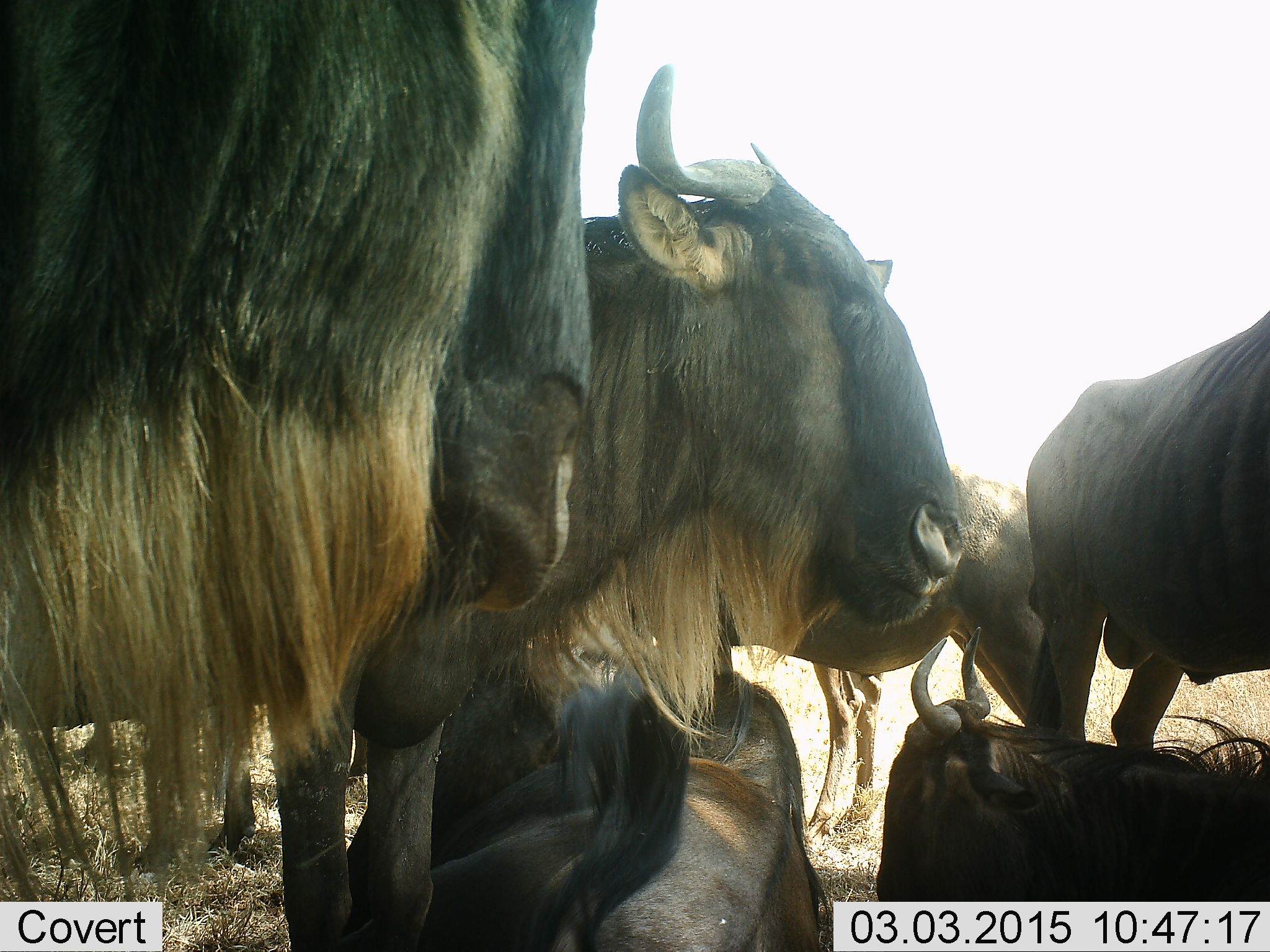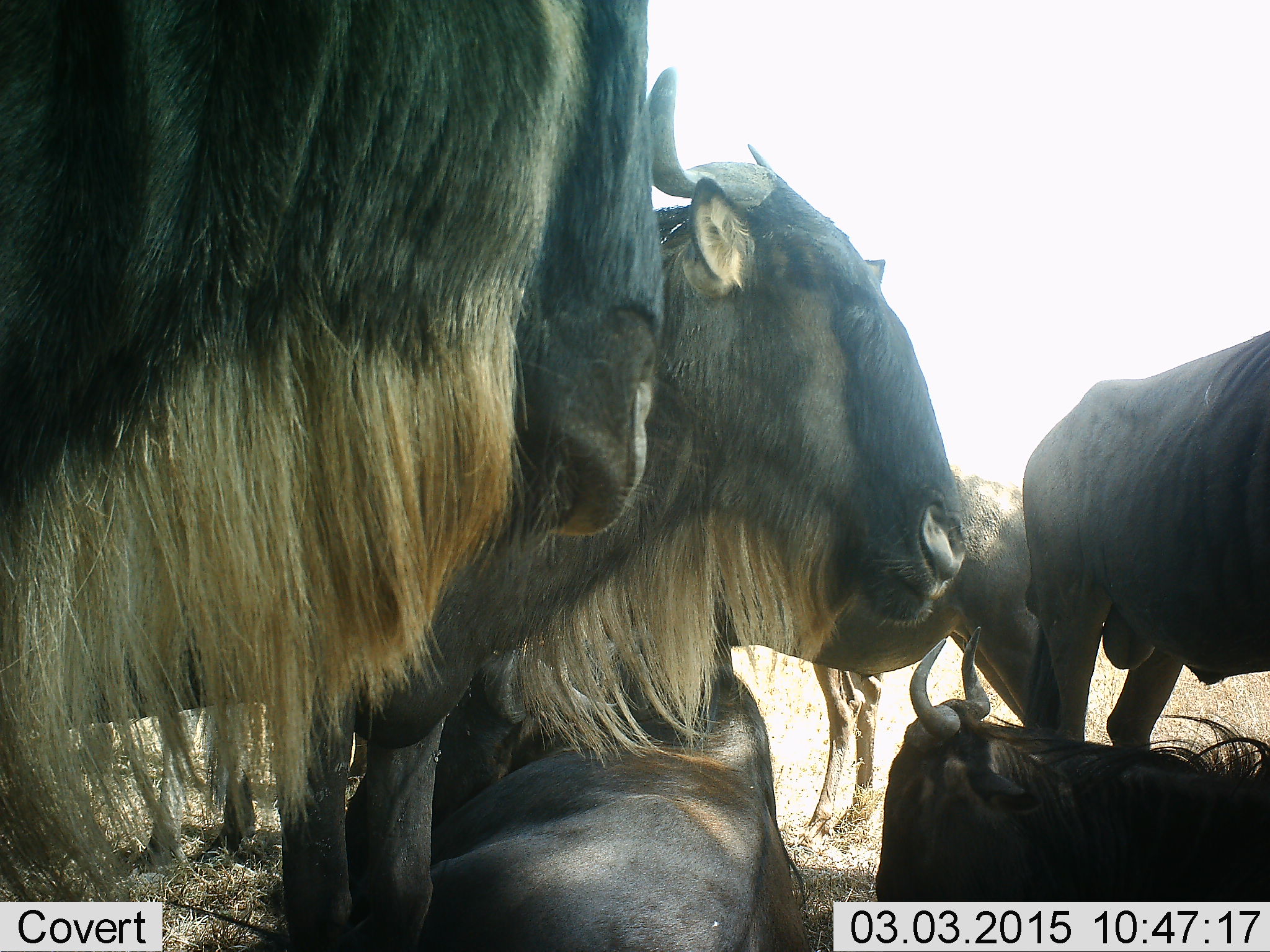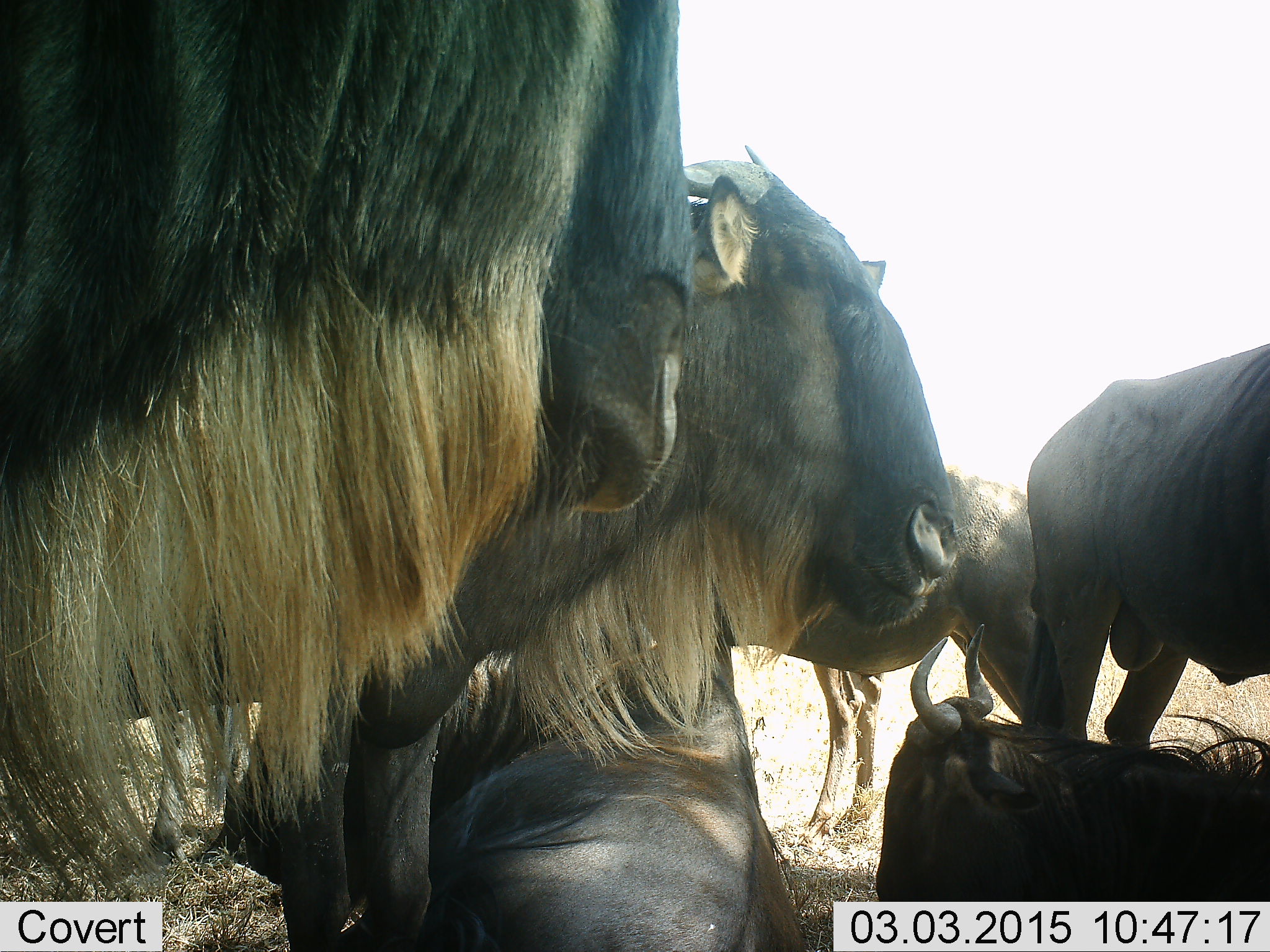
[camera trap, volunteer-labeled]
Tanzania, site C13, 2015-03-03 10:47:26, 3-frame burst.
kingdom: Animalia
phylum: Chordata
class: Mammalia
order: Artiodactyla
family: Bovidae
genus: Connochaetes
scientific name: Connochaetes taurinus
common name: blue wildebeest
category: wildebeest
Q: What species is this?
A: Wildebeest (blue wildebeest) (Connochaetes taurinus).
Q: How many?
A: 6.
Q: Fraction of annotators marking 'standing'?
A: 50%.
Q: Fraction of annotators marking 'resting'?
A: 70%.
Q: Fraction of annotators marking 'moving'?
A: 10%.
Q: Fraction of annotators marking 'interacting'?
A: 20%.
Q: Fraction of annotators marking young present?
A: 0%.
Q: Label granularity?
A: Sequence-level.